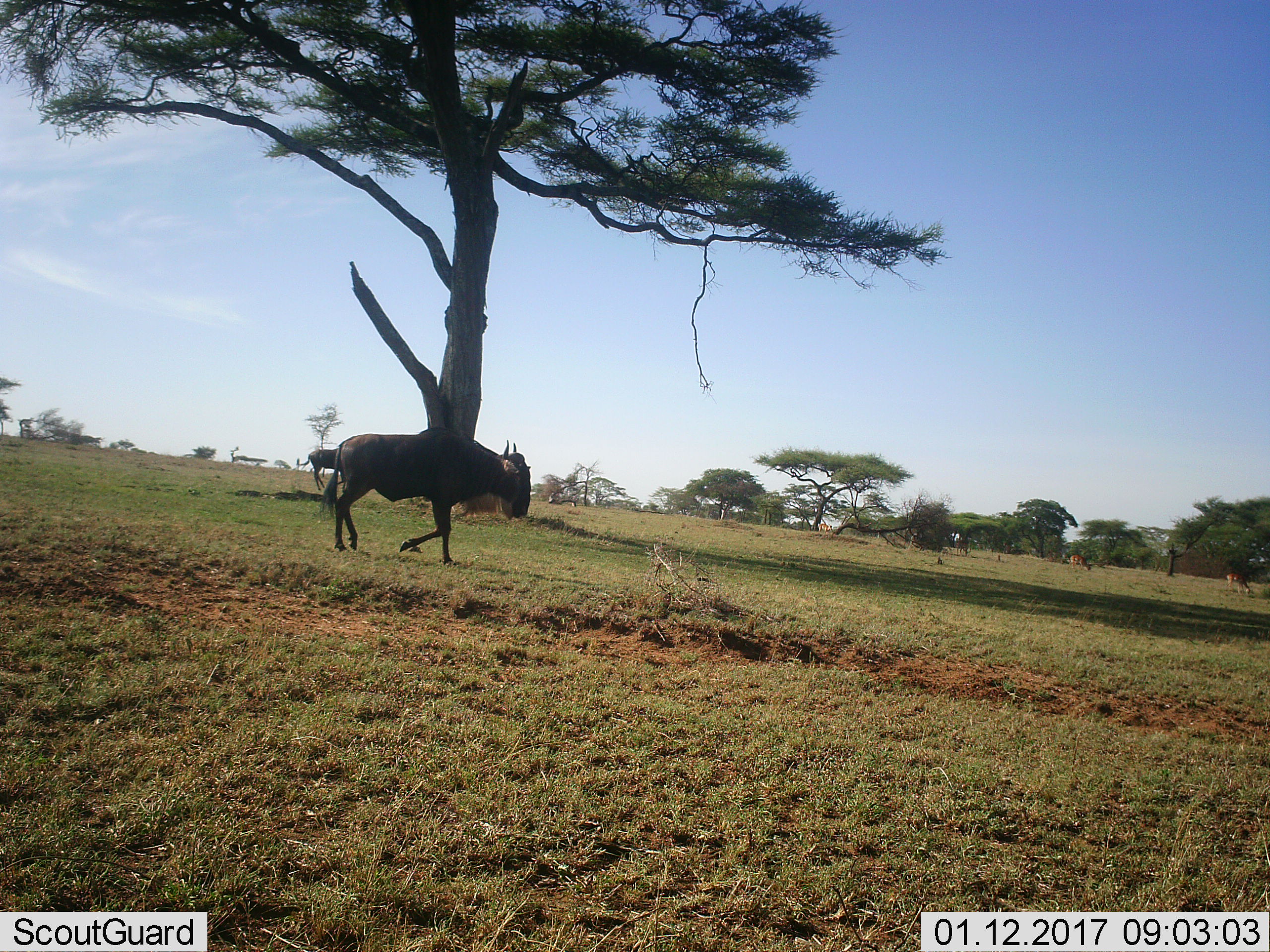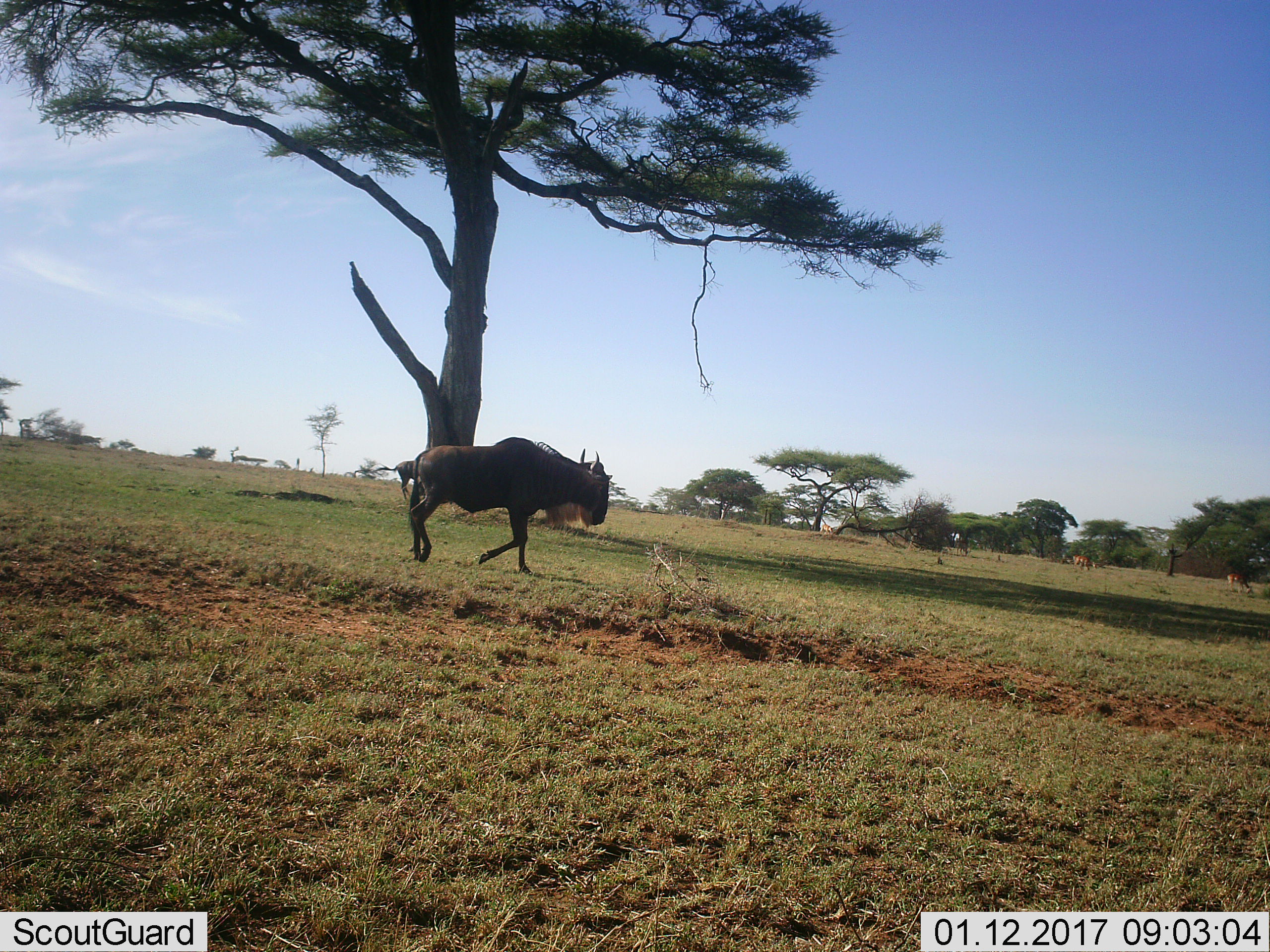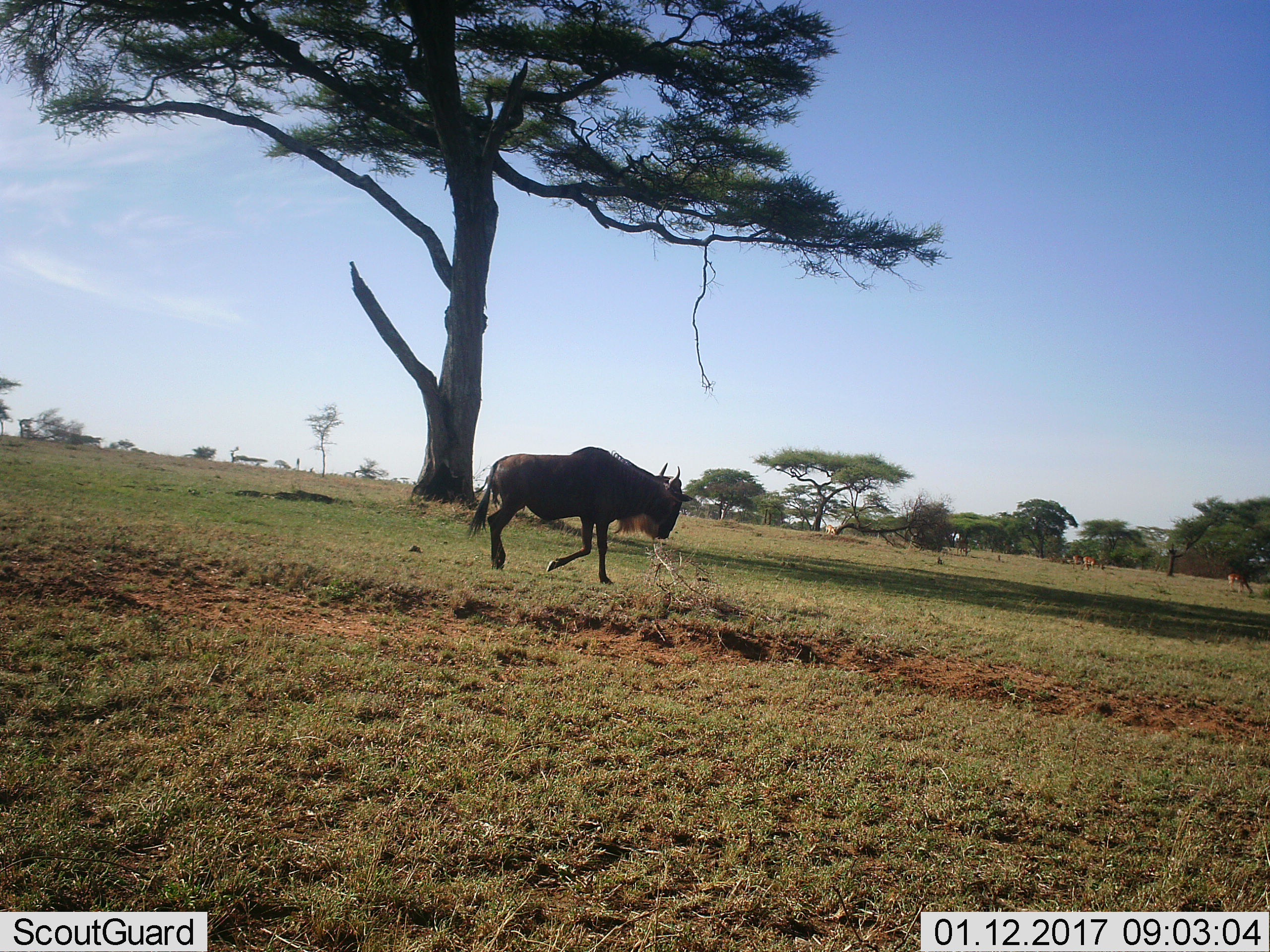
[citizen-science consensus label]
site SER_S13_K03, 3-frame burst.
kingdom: Animalia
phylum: Chordata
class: Mammalia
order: Artiodactyla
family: Bovidae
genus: Connochaetes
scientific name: Connochaetes taurinus taurinus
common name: blue wildebeest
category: wildebeestblue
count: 2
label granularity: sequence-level